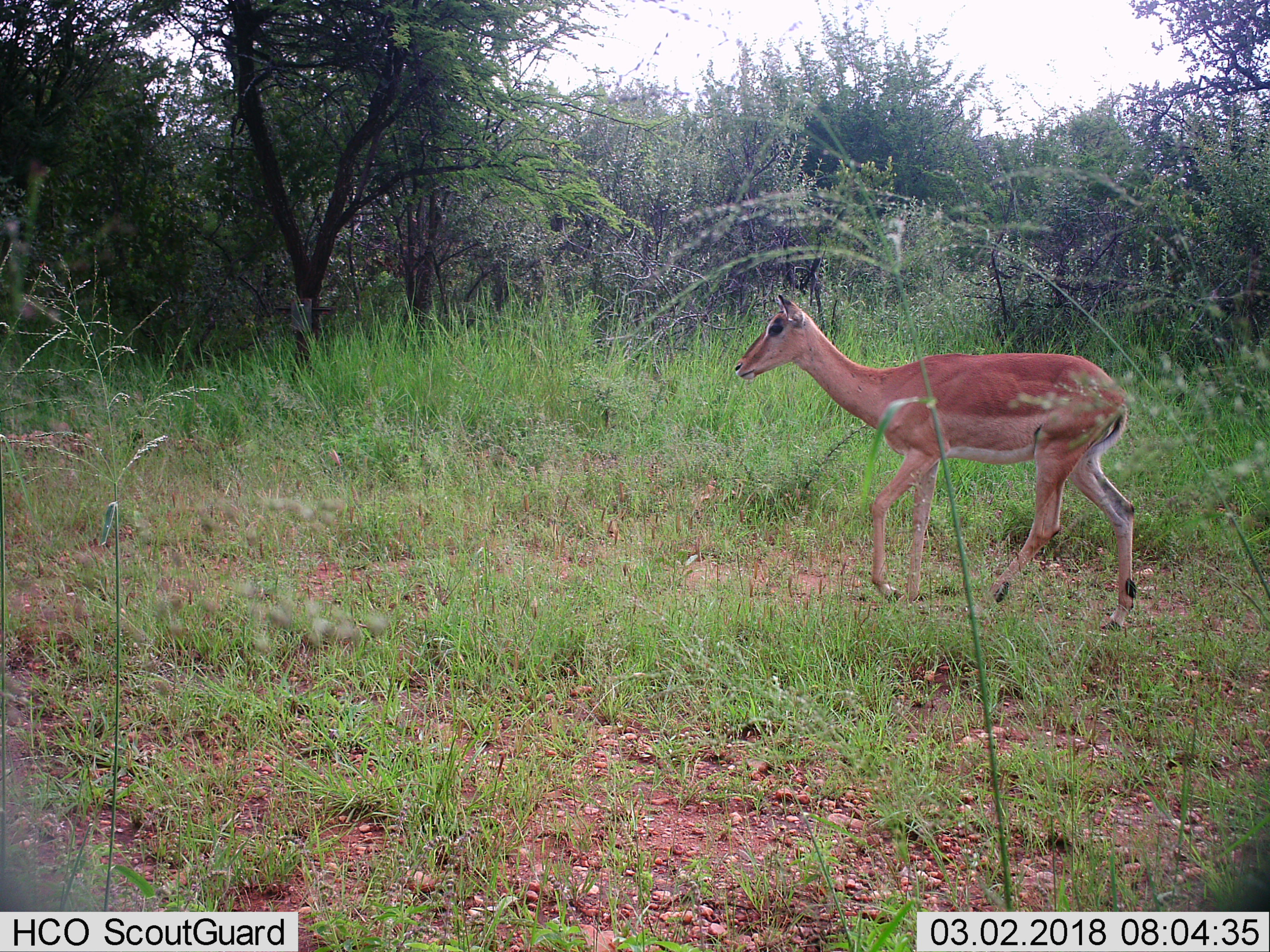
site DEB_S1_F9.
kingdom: Animalia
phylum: Chordata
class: Mammalia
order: Artiodactyla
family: Bovidae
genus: Aepyceros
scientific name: Aepyceros melampus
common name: impala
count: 1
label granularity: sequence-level